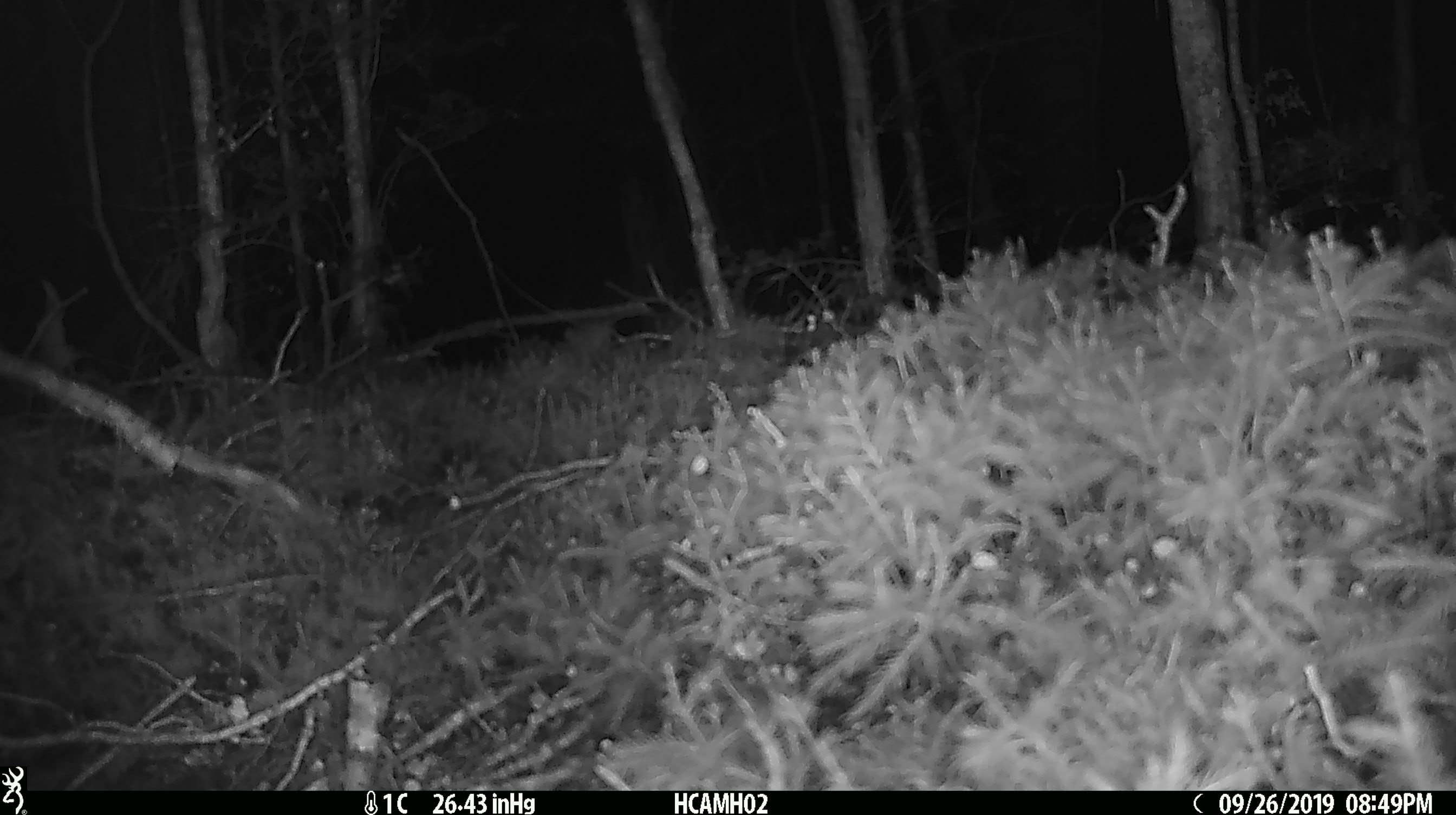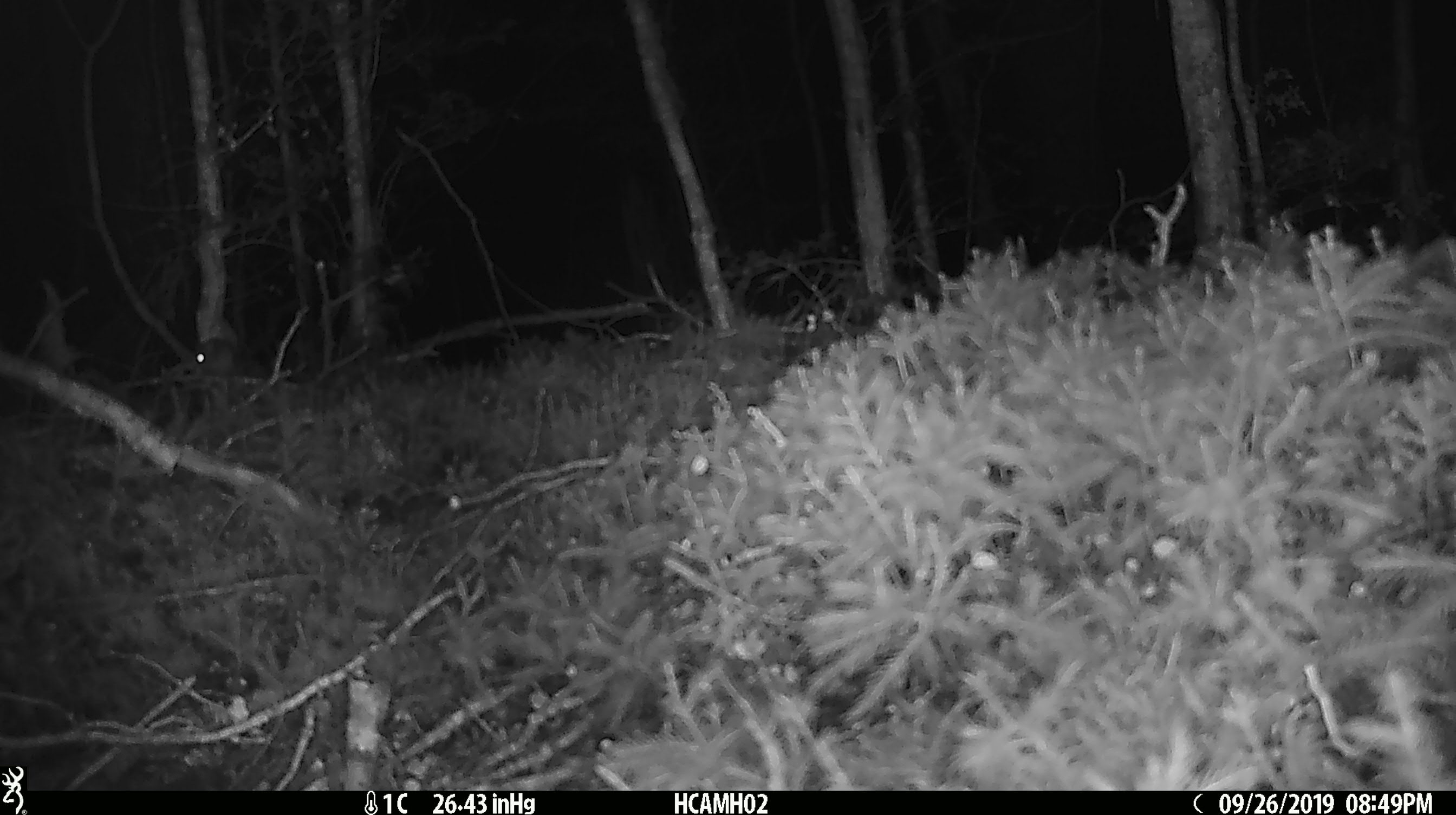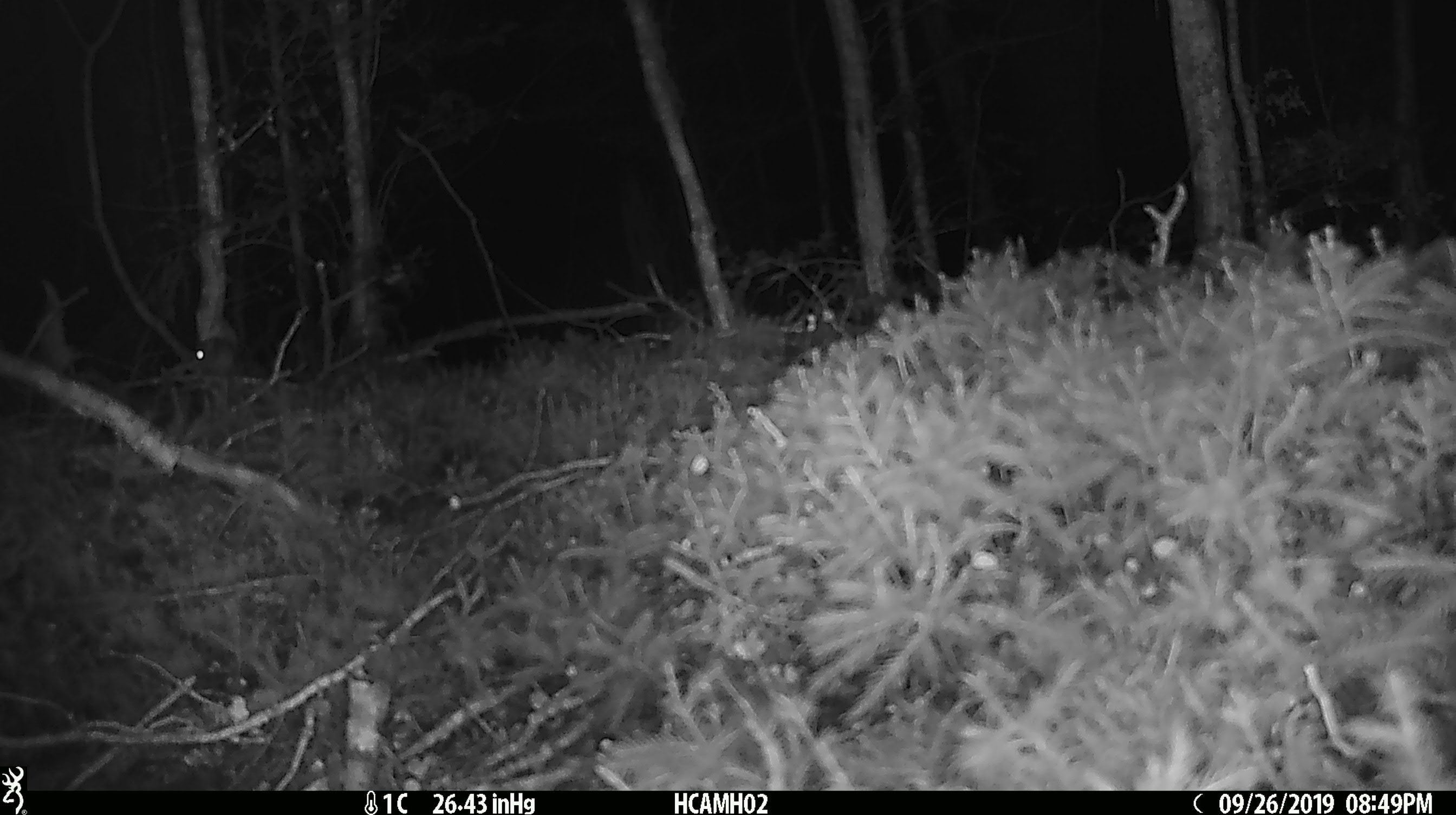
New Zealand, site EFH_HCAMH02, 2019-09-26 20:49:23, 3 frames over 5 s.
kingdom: Animalia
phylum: Chordata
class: Mammalia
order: Rodentia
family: Muridae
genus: Mus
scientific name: Mus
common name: mouse